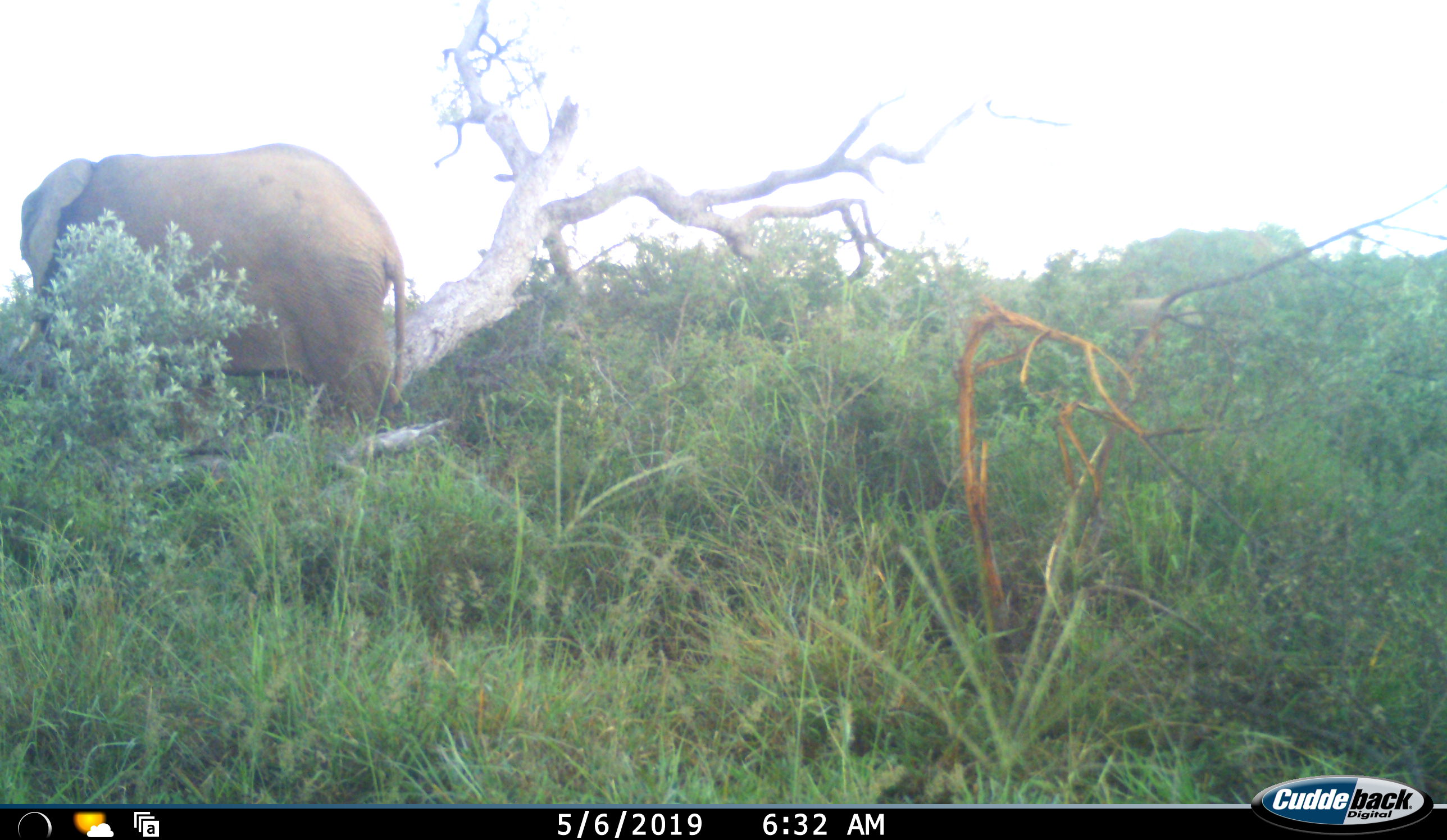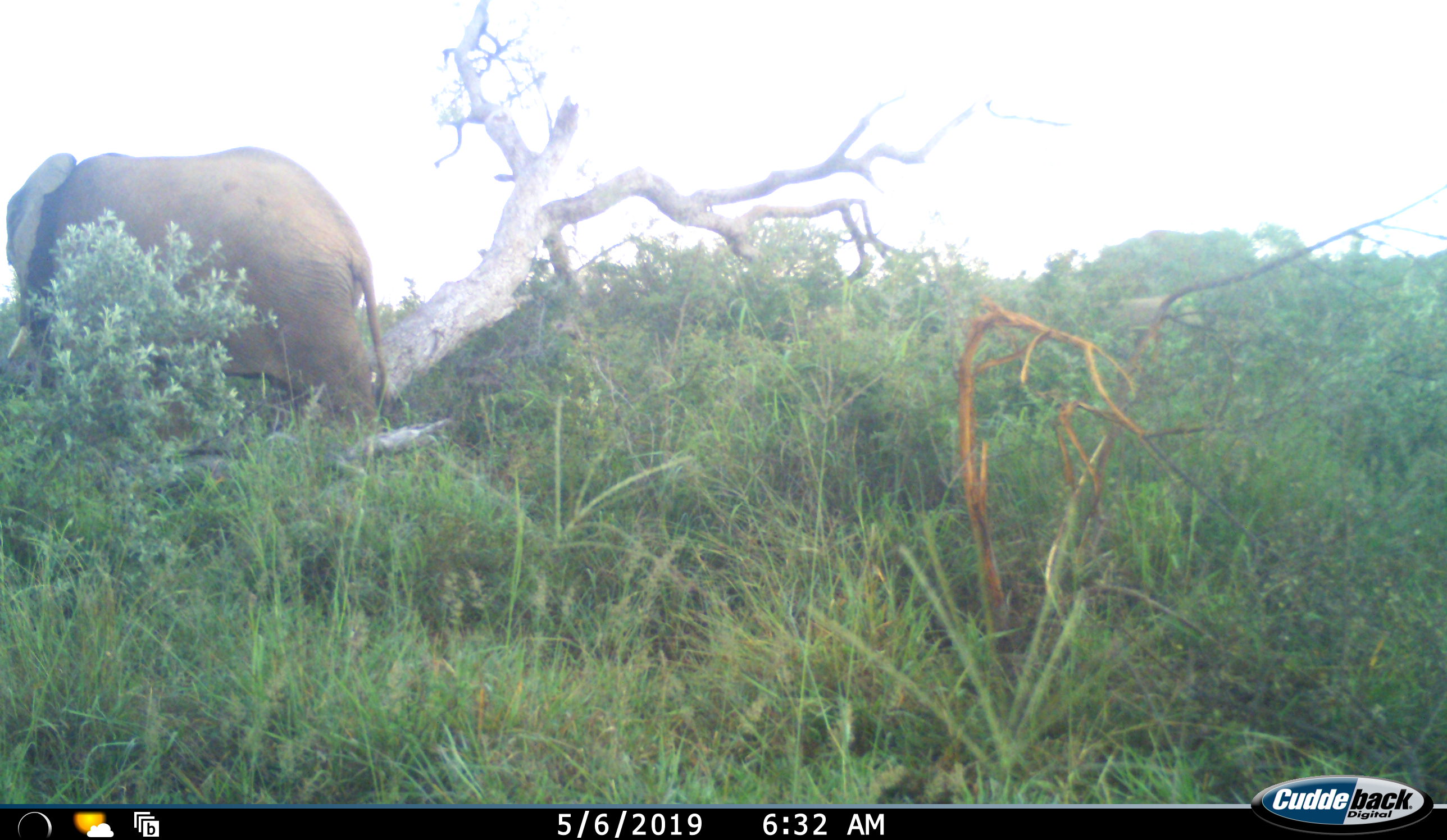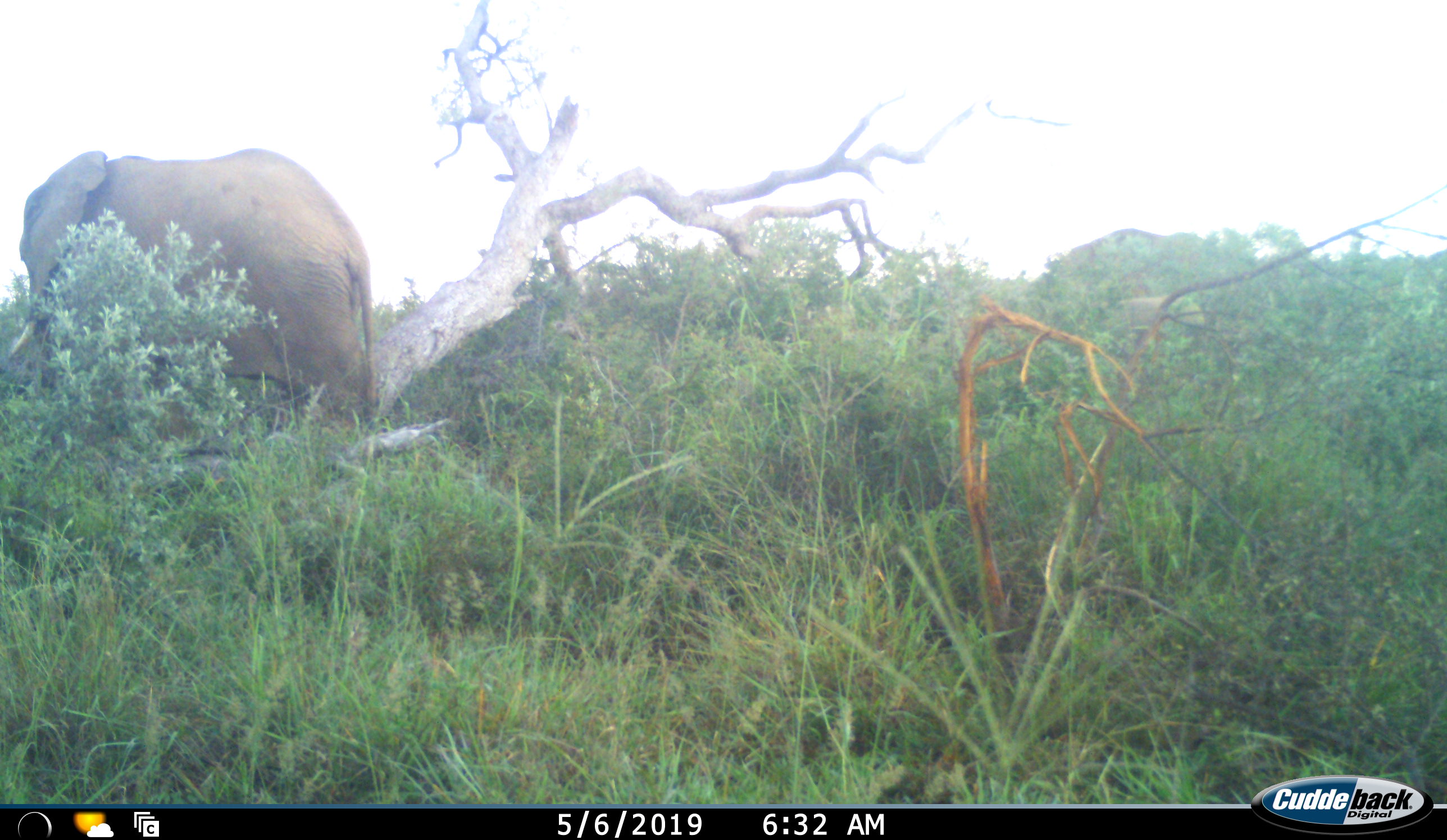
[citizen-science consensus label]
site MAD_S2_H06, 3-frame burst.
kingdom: Animalia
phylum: Chordata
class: Mammalia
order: Proboscidea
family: Elephantidae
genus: Loxodonta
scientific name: Loxodonta africana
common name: african bush elephant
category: elephant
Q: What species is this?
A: Elephant (african bush elephant) (Loxodonta africana).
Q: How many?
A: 2.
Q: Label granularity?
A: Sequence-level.